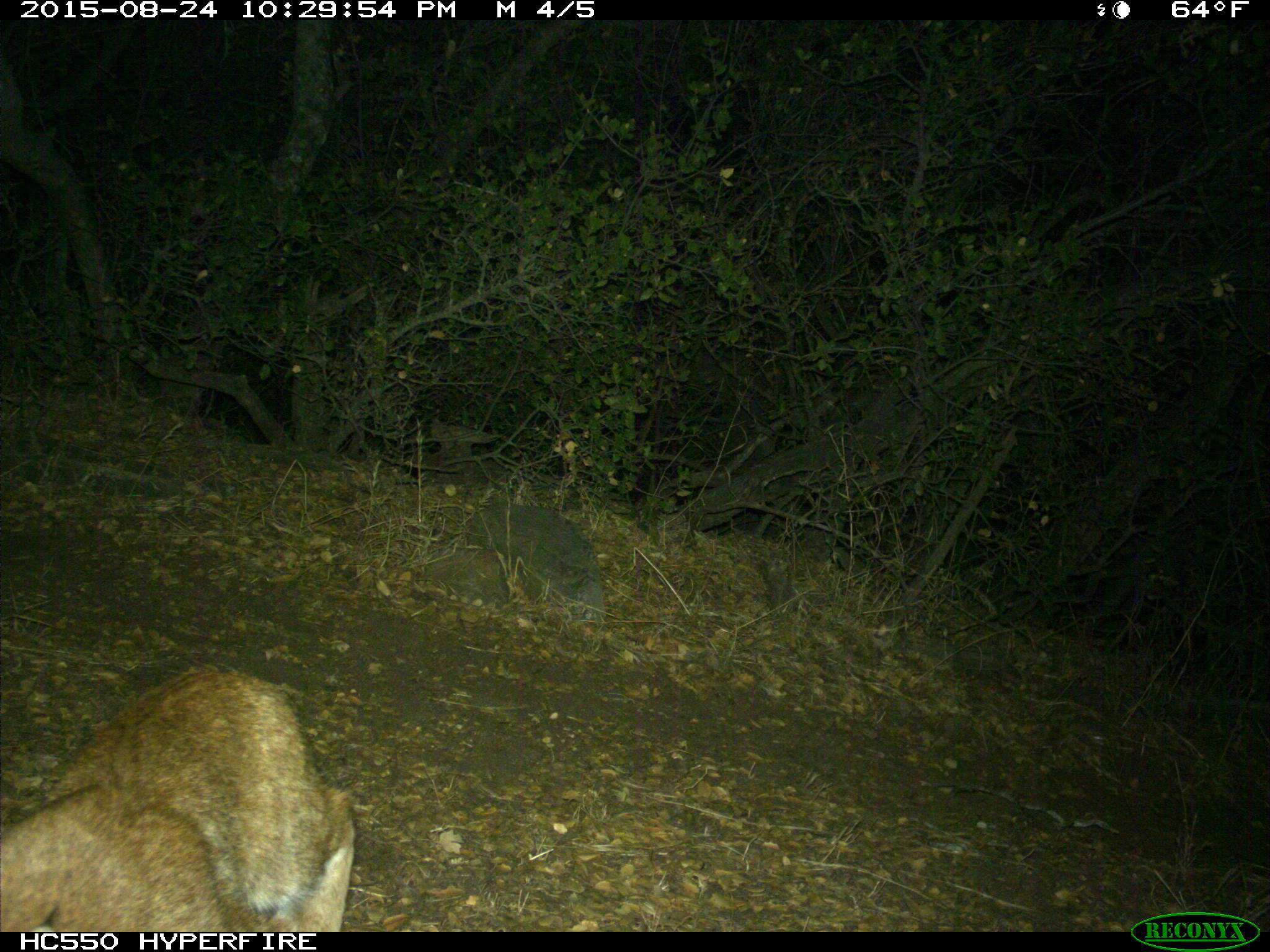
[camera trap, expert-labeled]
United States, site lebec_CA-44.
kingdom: Animalia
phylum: Chordata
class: Mammalia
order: Carnivora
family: Felidae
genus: Lynx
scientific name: Lynx rufus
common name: bobcat